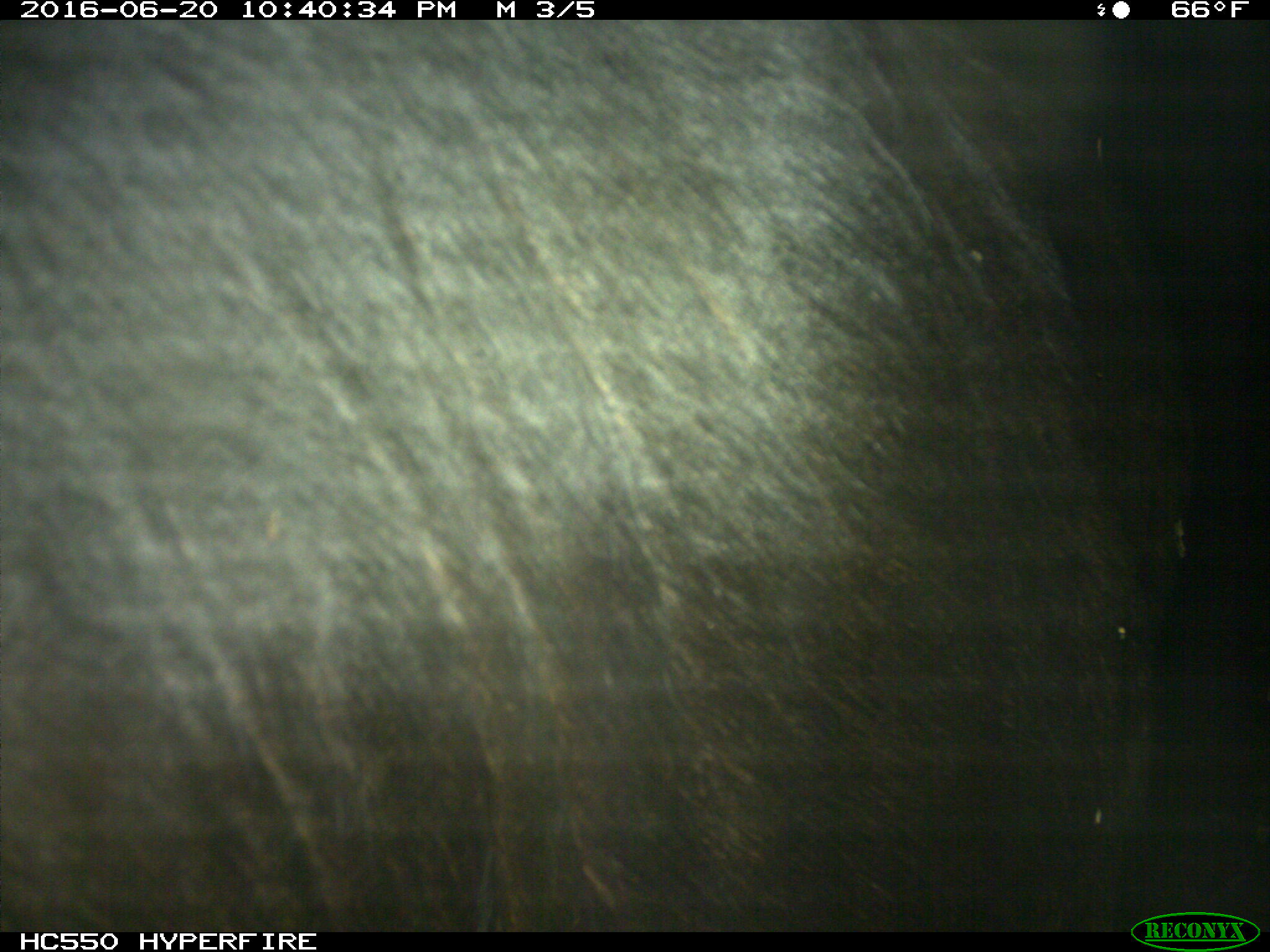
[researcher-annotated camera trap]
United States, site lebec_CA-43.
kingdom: Animalia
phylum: Chordata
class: Mammalia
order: Artiodactyla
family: Bovidae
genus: Bos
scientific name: Bos taurus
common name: domestic cow